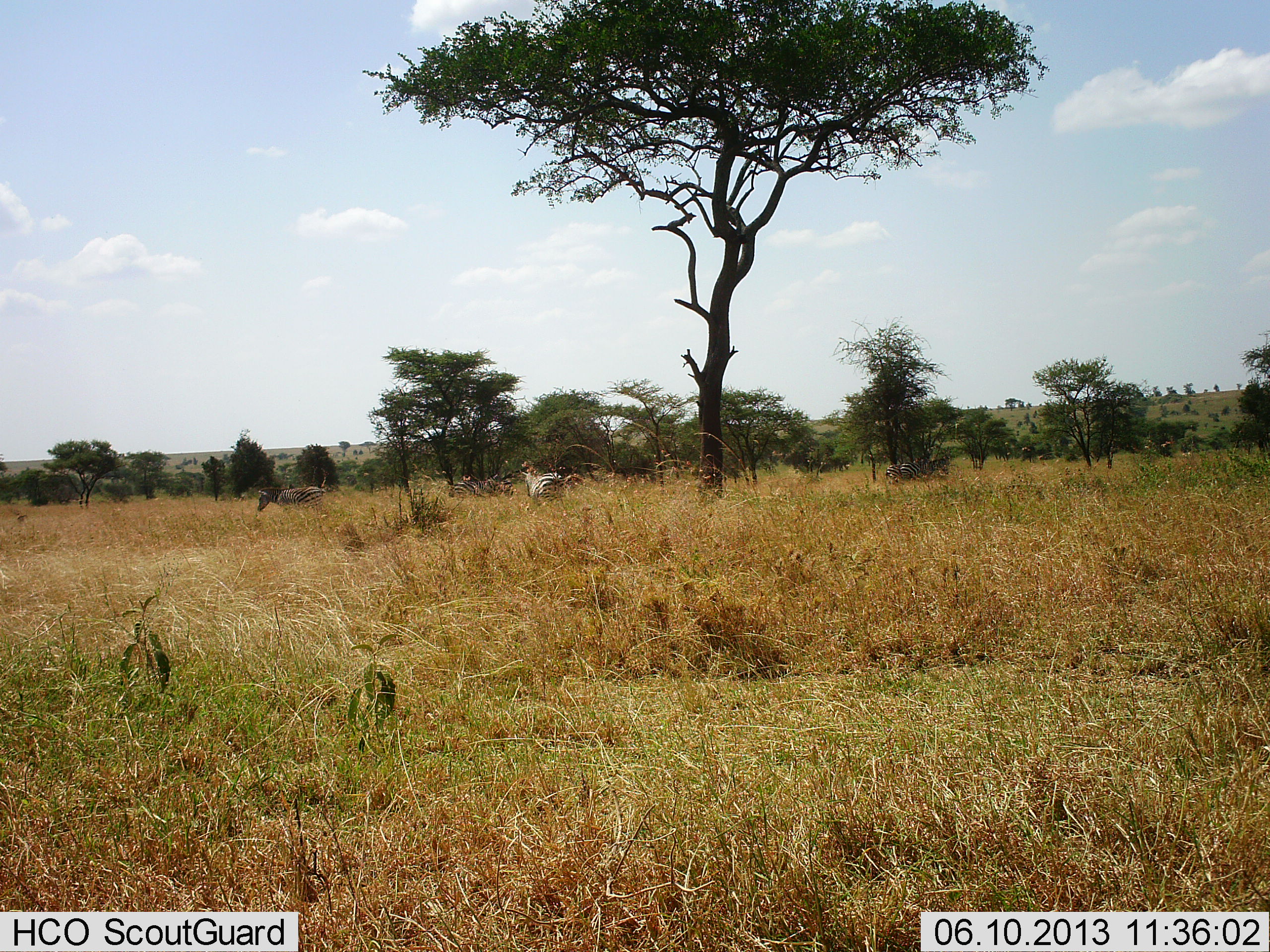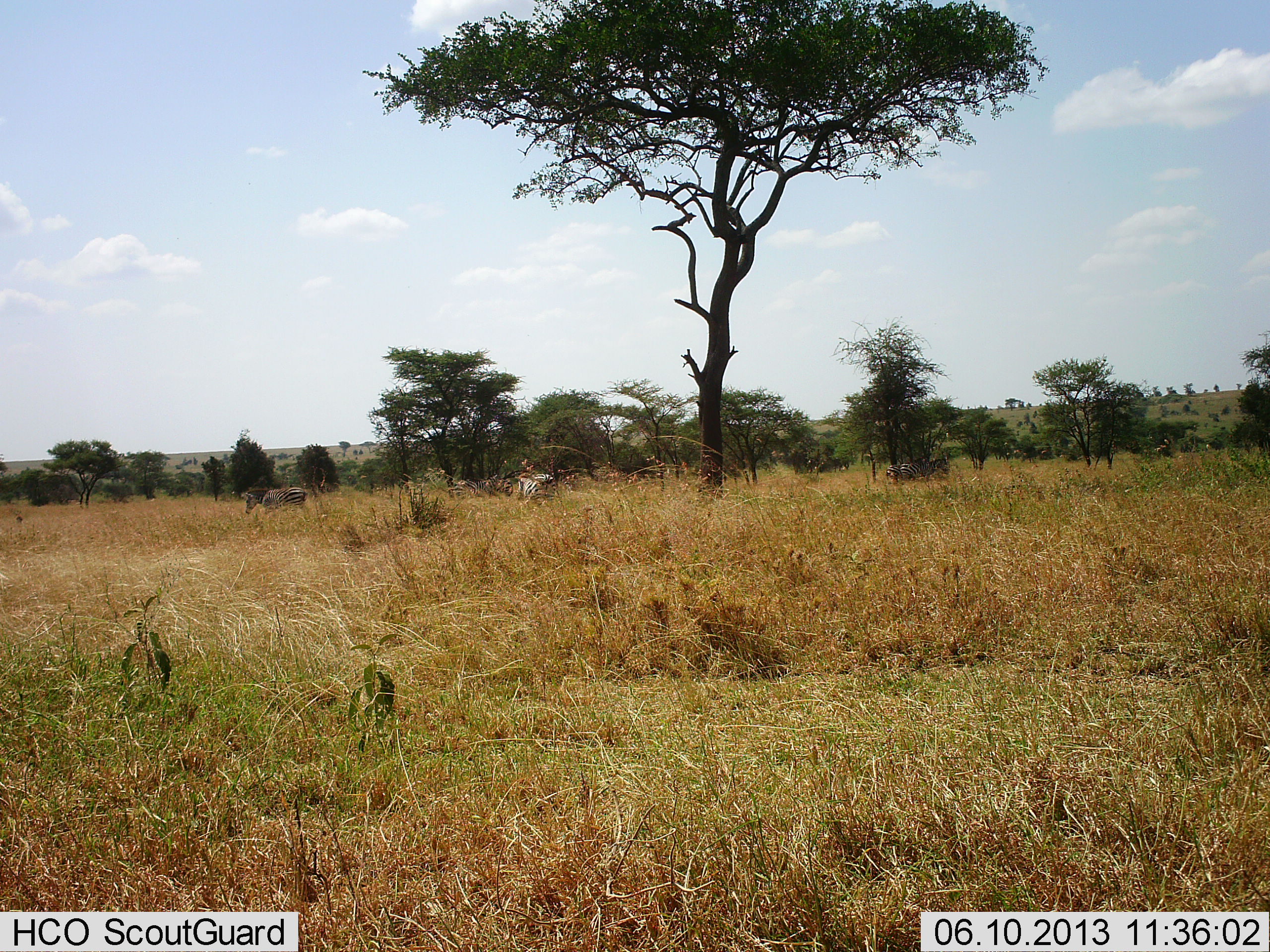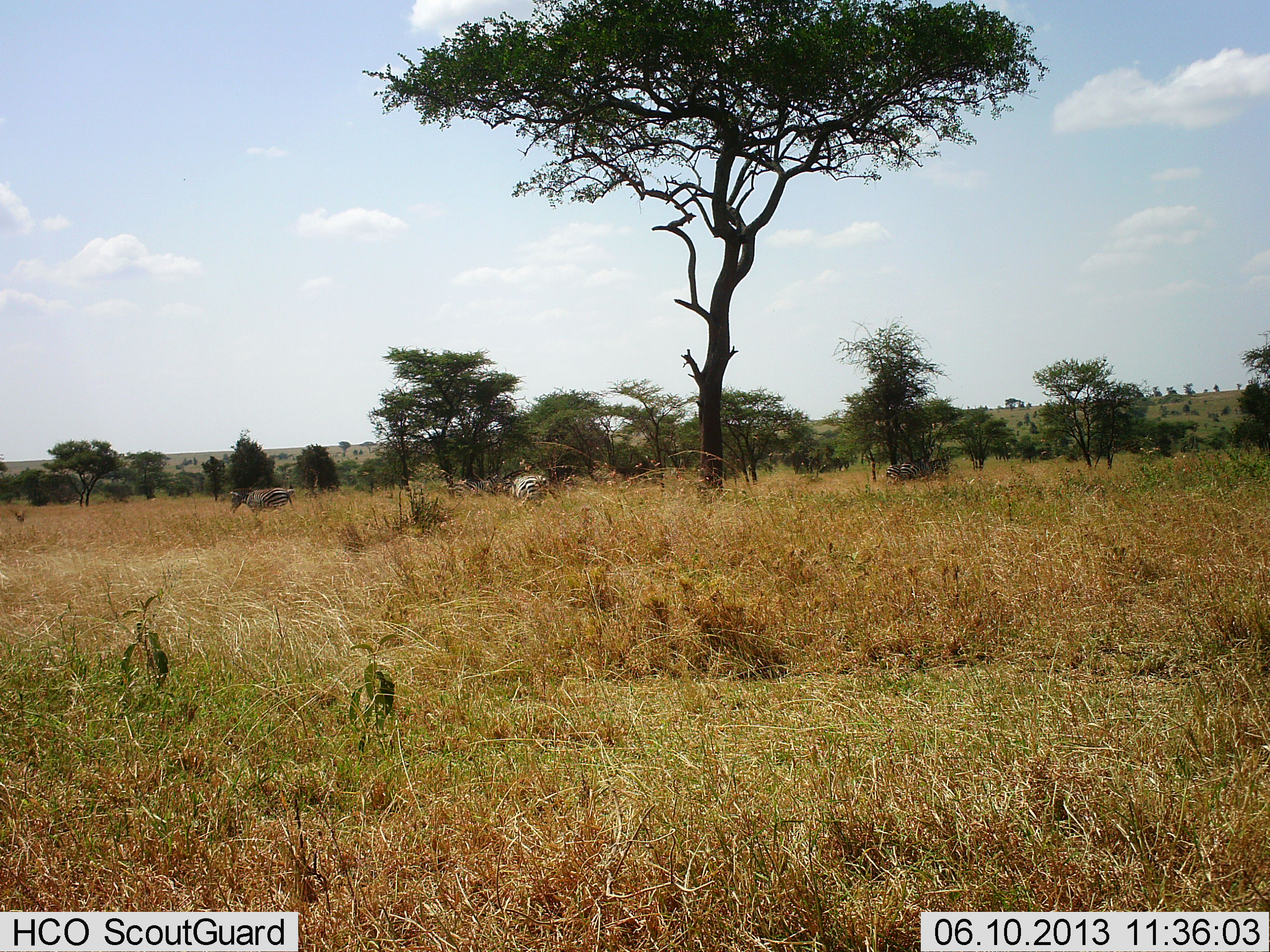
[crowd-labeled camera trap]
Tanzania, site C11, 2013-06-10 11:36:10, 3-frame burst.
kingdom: Animalia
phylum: Chordata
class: Mammalia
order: Perissodactyla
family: Equidae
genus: Equus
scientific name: Equus quagga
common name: plains zebra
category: zebra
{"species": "zebra (plains zebra) (Equus quagga)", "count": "2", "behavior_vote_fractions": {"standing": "10%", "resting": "0%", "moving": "90%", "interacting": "0%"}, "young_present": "0%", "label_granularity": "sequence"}